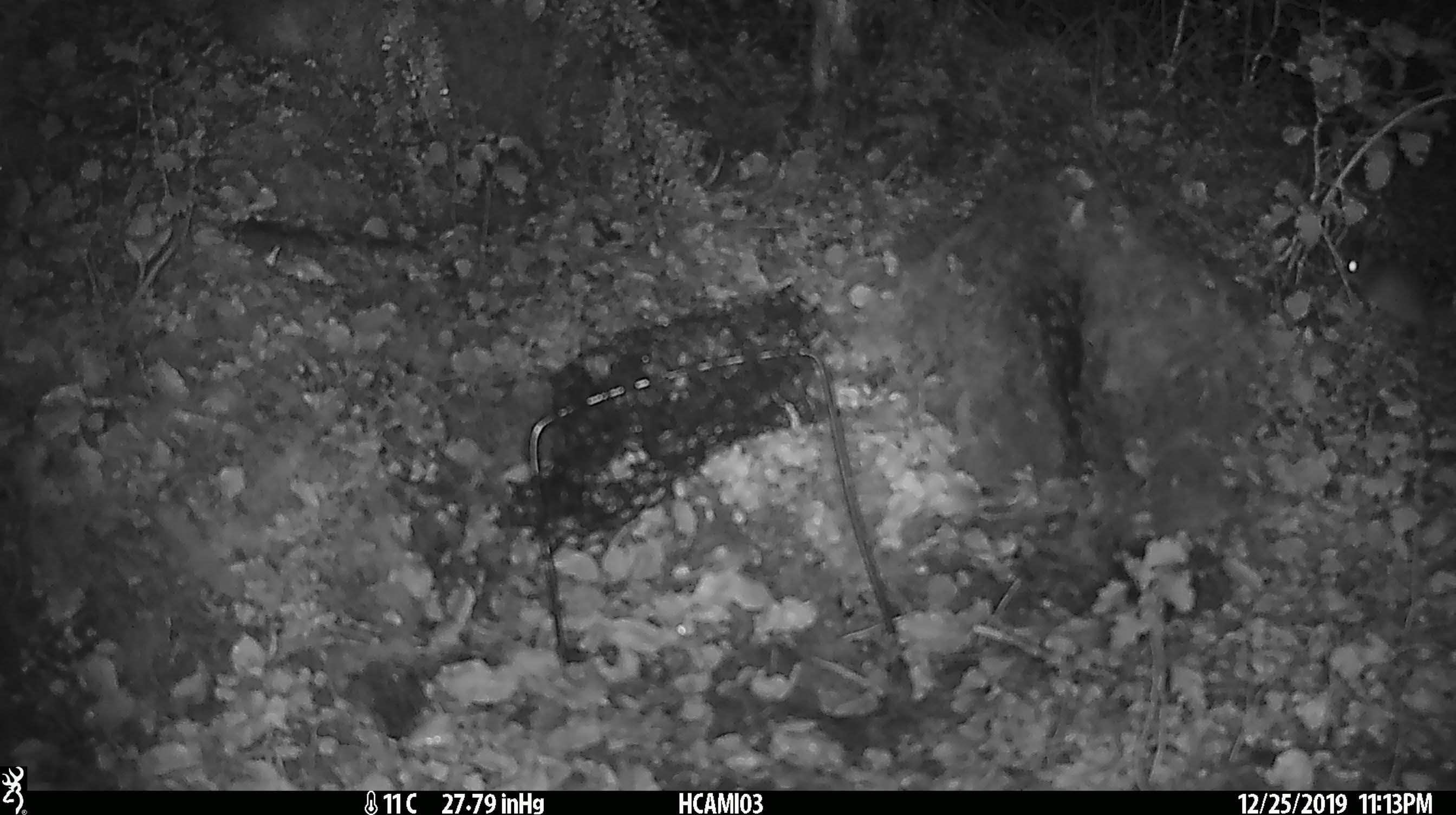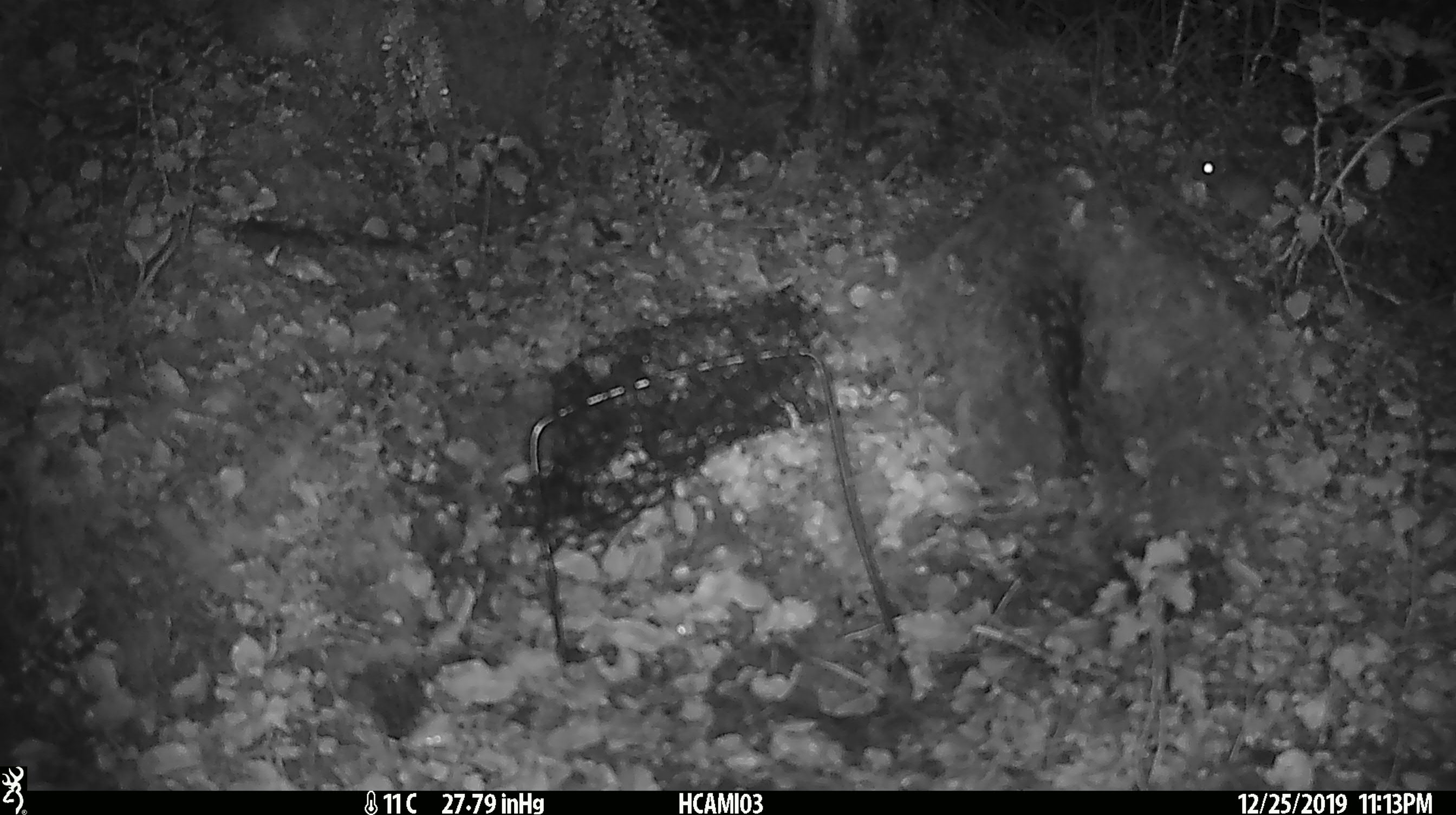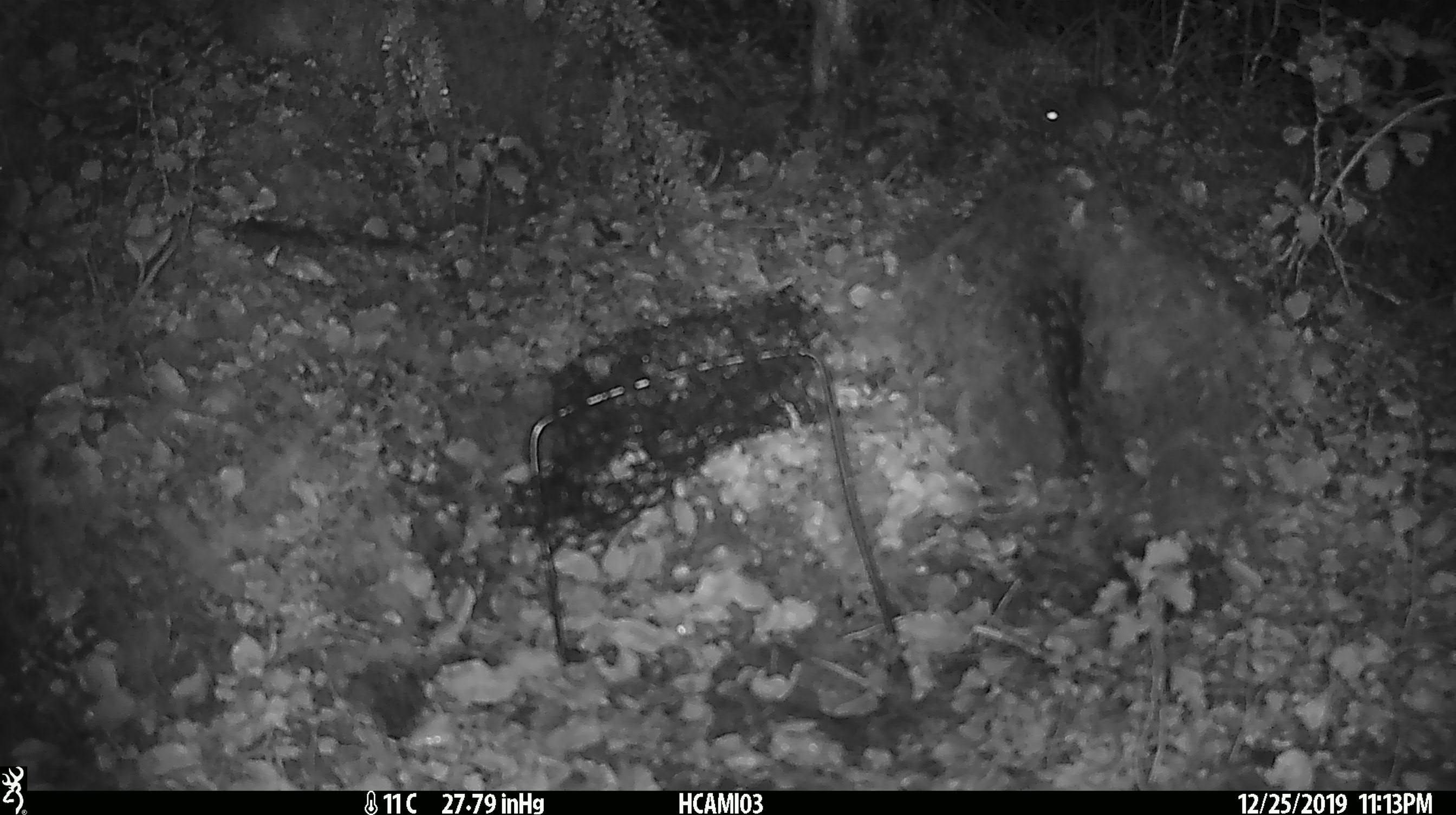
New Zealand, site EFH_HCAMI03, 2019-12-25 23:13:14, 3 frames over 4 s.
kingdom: Animalia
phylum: Chordata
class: Mammalia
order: Rodentia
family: Muridae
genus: Mus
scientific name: Mus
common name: mouse